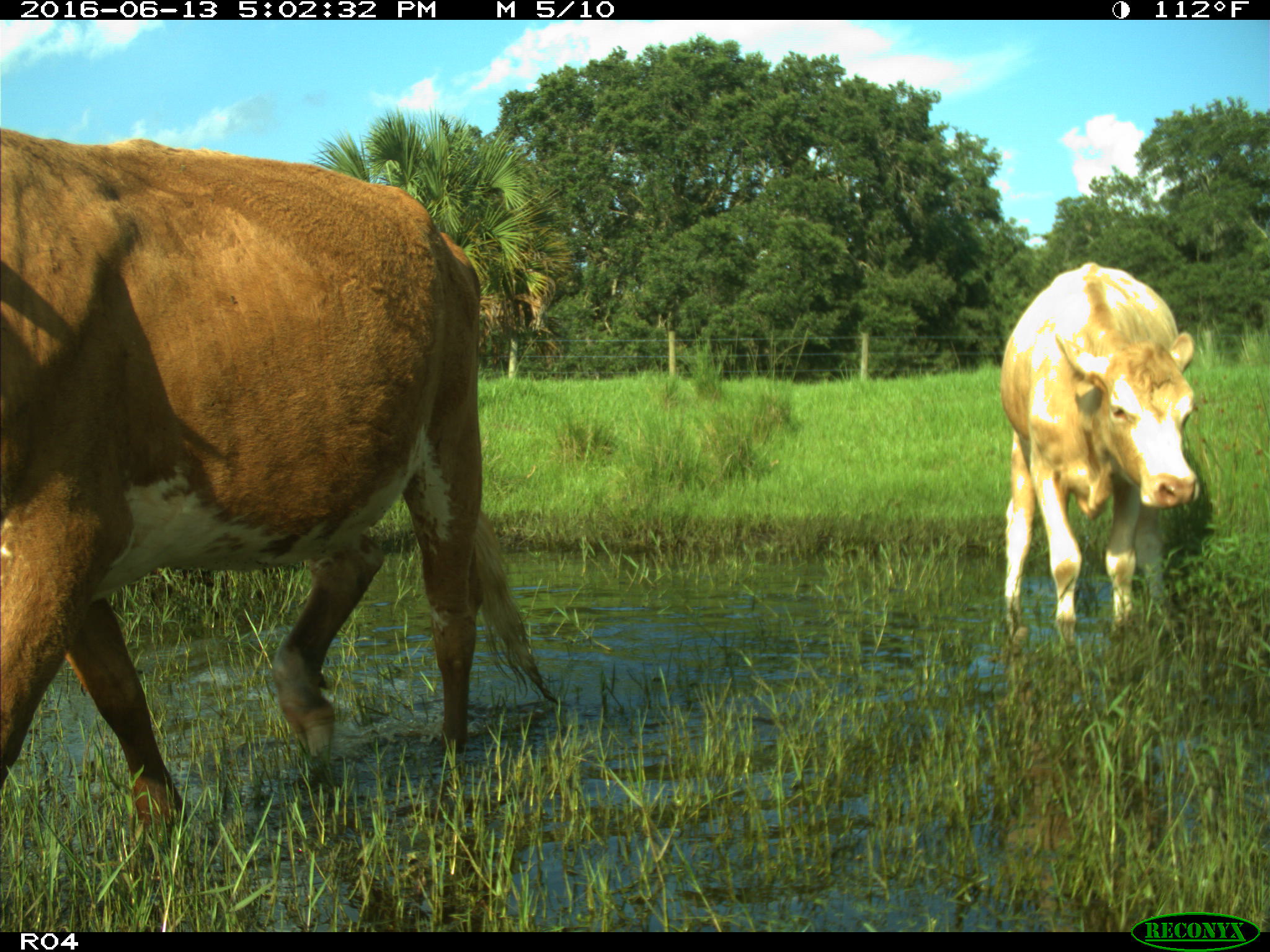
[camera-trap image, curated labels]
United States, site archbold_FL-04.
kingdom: Animalia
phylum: Chordata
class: Mammalia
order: Artiodactyla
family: Bovidae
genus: Bos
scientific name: Bos taurus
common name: domestic cow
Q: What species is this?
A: Bos taurus (domestic cow).